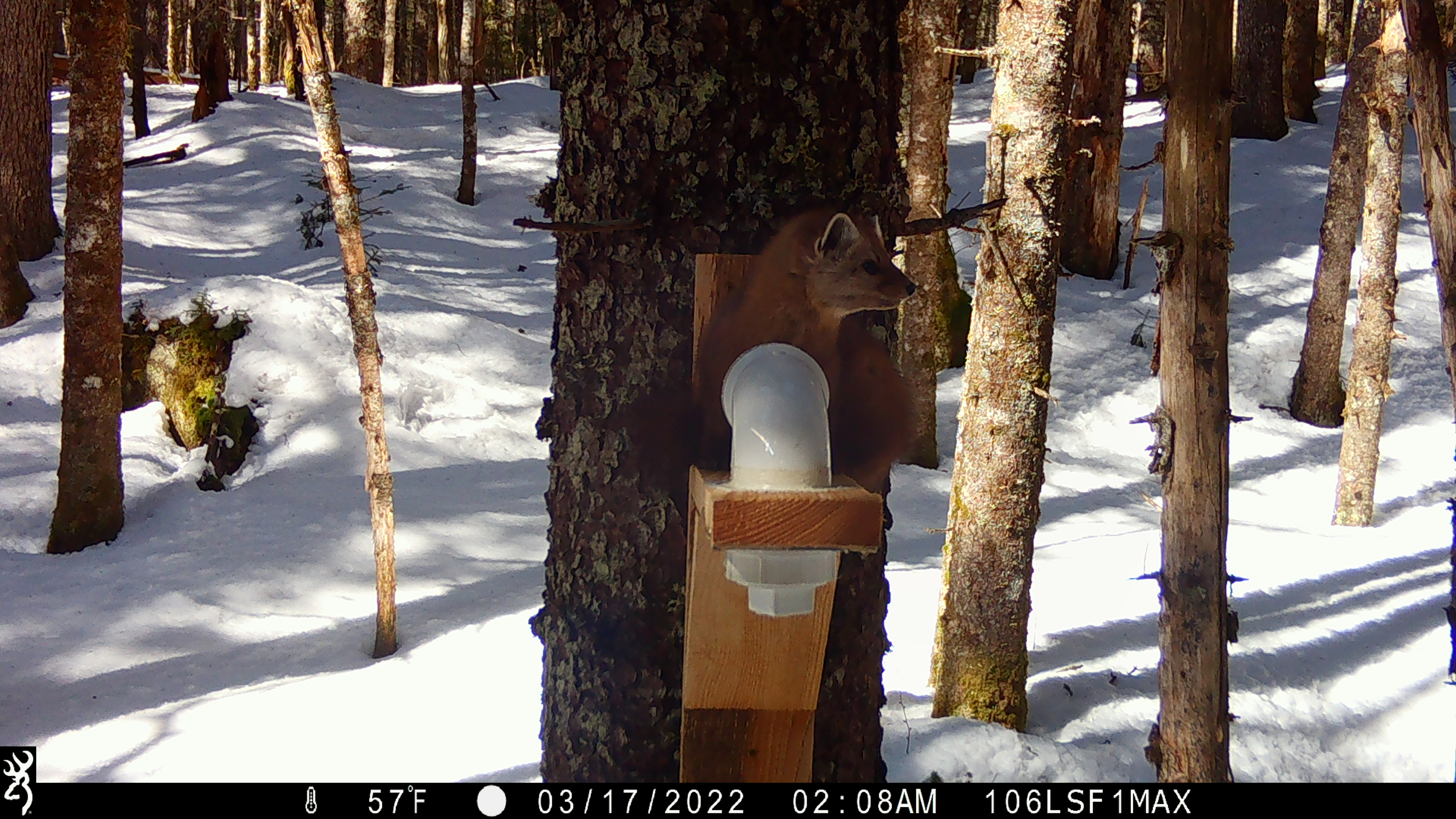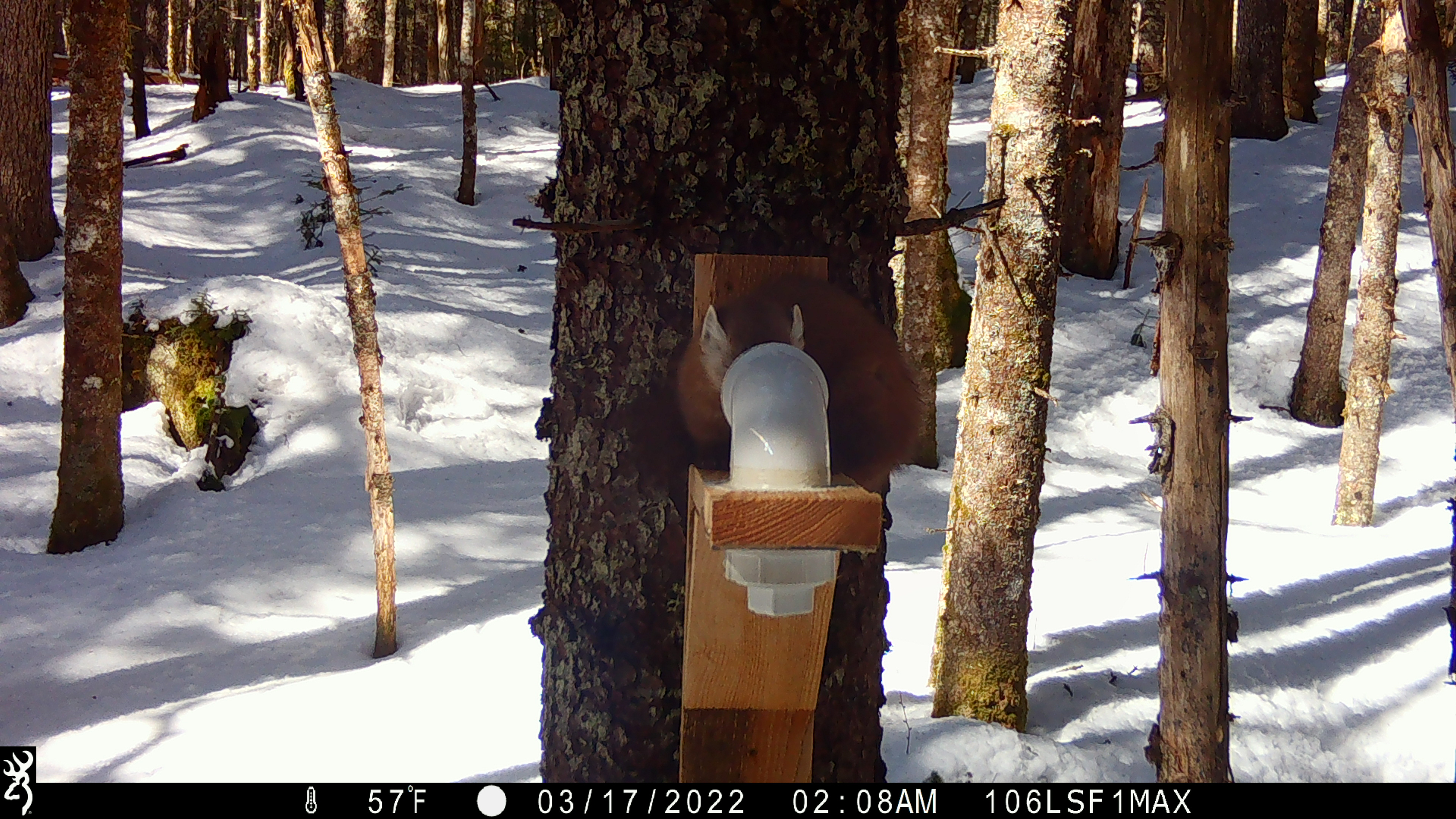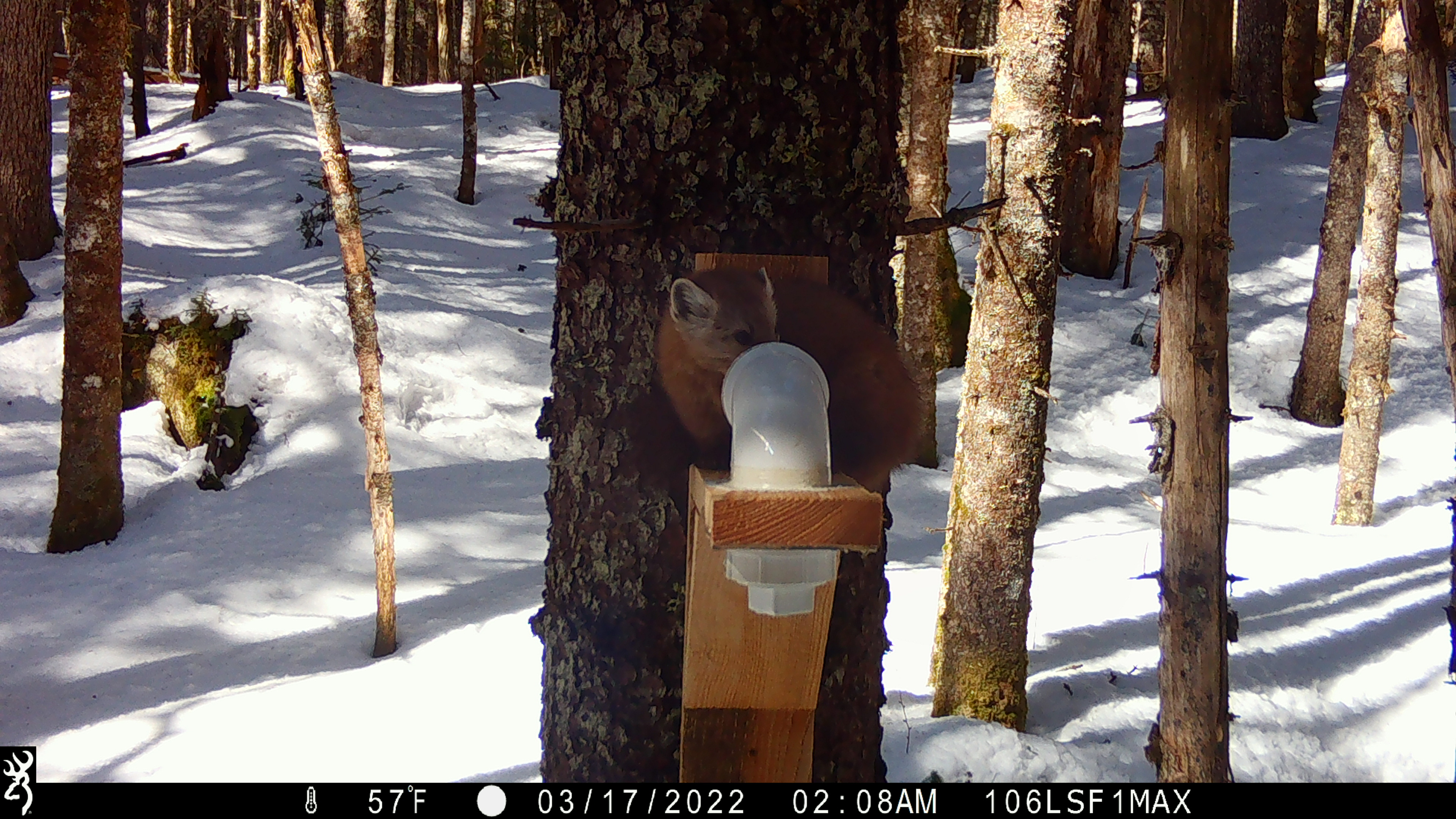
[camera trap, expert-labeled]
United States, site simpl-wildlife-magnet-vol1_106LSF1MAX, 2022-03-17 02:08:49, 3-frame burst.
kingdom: Animalia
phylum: Chordata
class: Mammalia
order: Carnivora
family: Mustelidae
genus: Martes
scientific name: Martes americana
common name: american marten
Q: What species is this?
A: American marten (Martes americana).